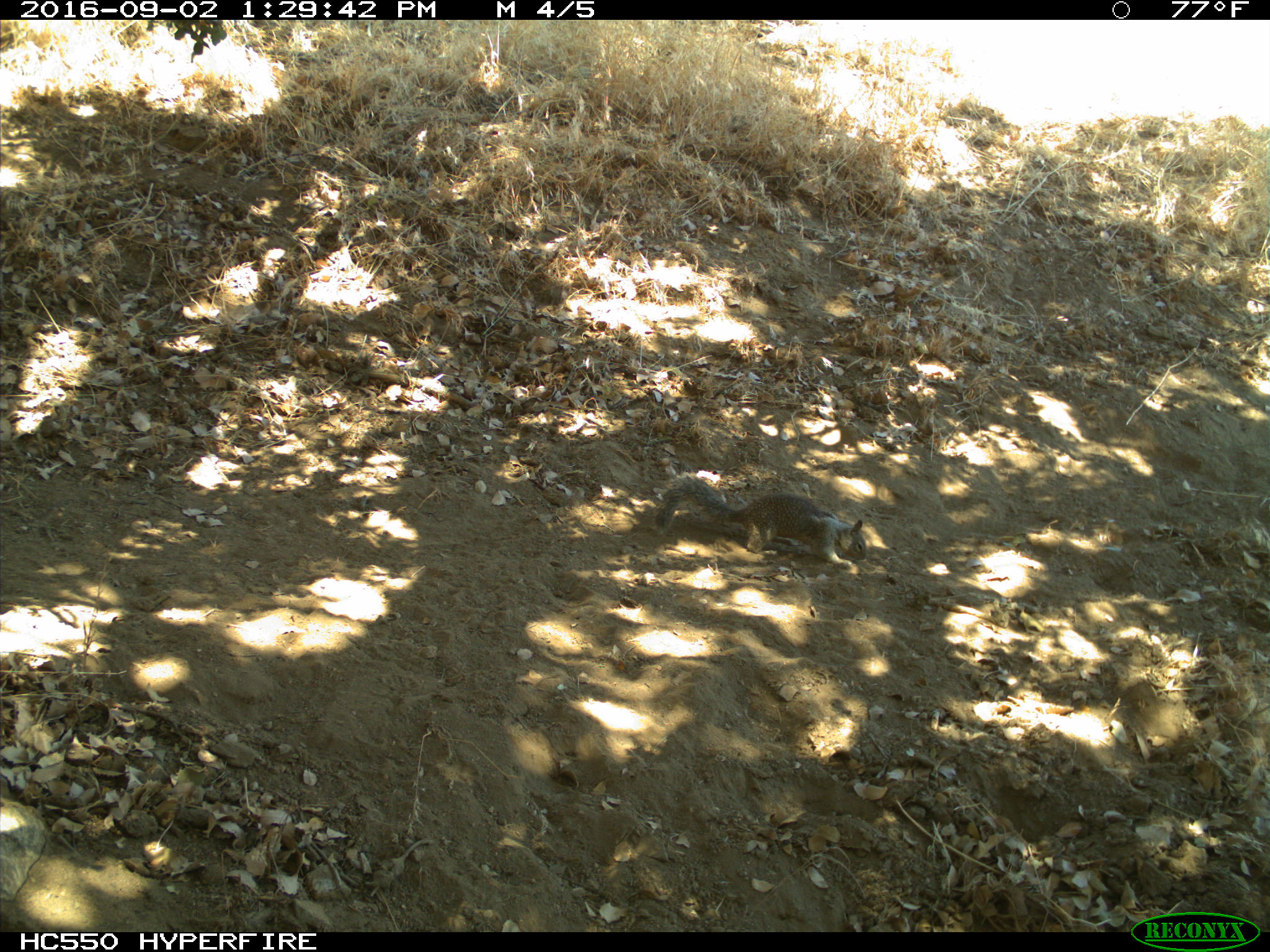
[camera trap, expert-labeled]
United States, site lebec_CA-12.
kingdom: Animalia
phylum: Chordata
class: Mammalia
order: Rodentia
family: Sciuridae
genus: Otospermophilus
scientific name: Otospermophilus beecheyi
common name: california ground squirrel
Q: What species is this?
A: Otospermophilus beecheyi (california ground squirrel).